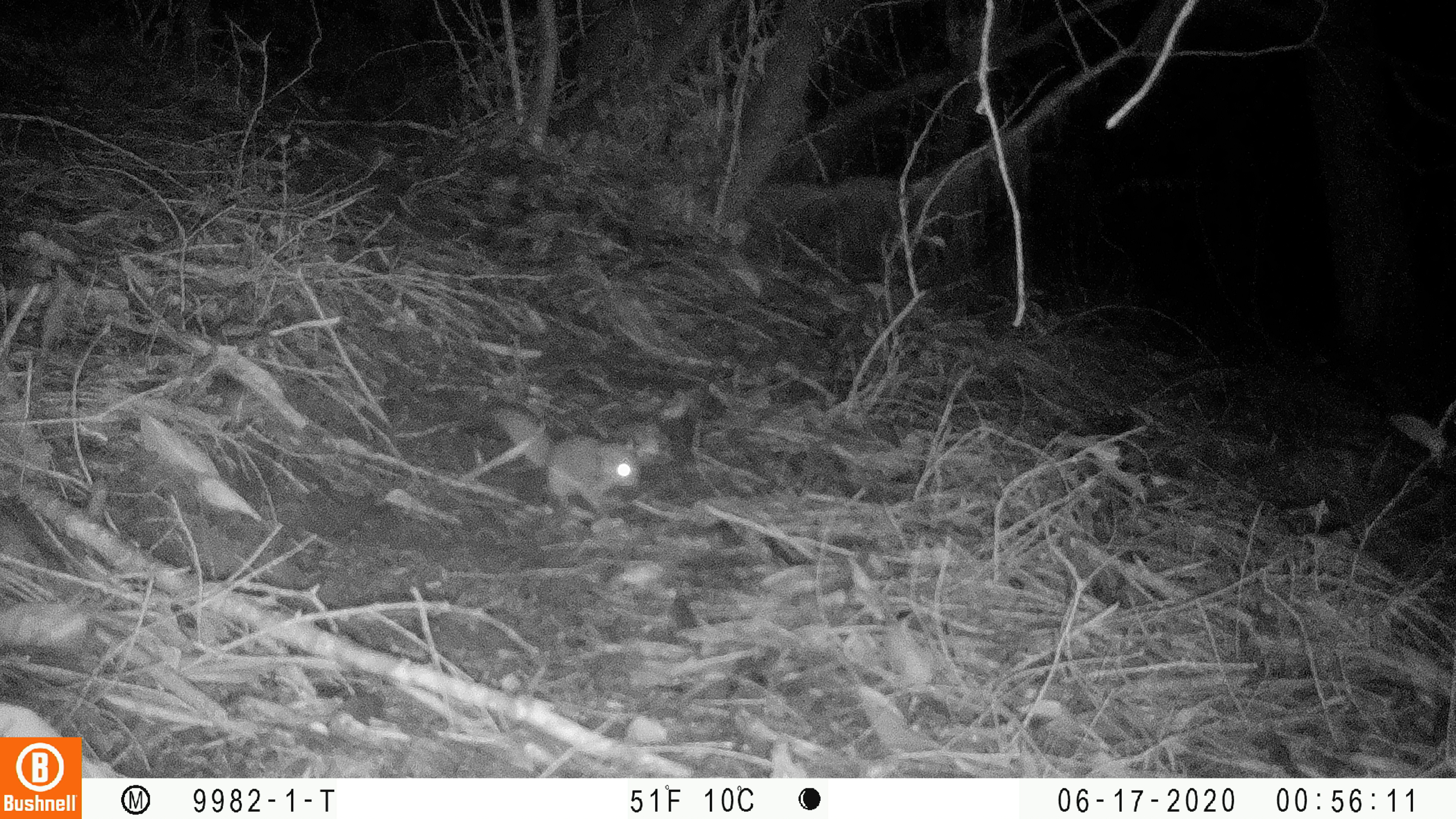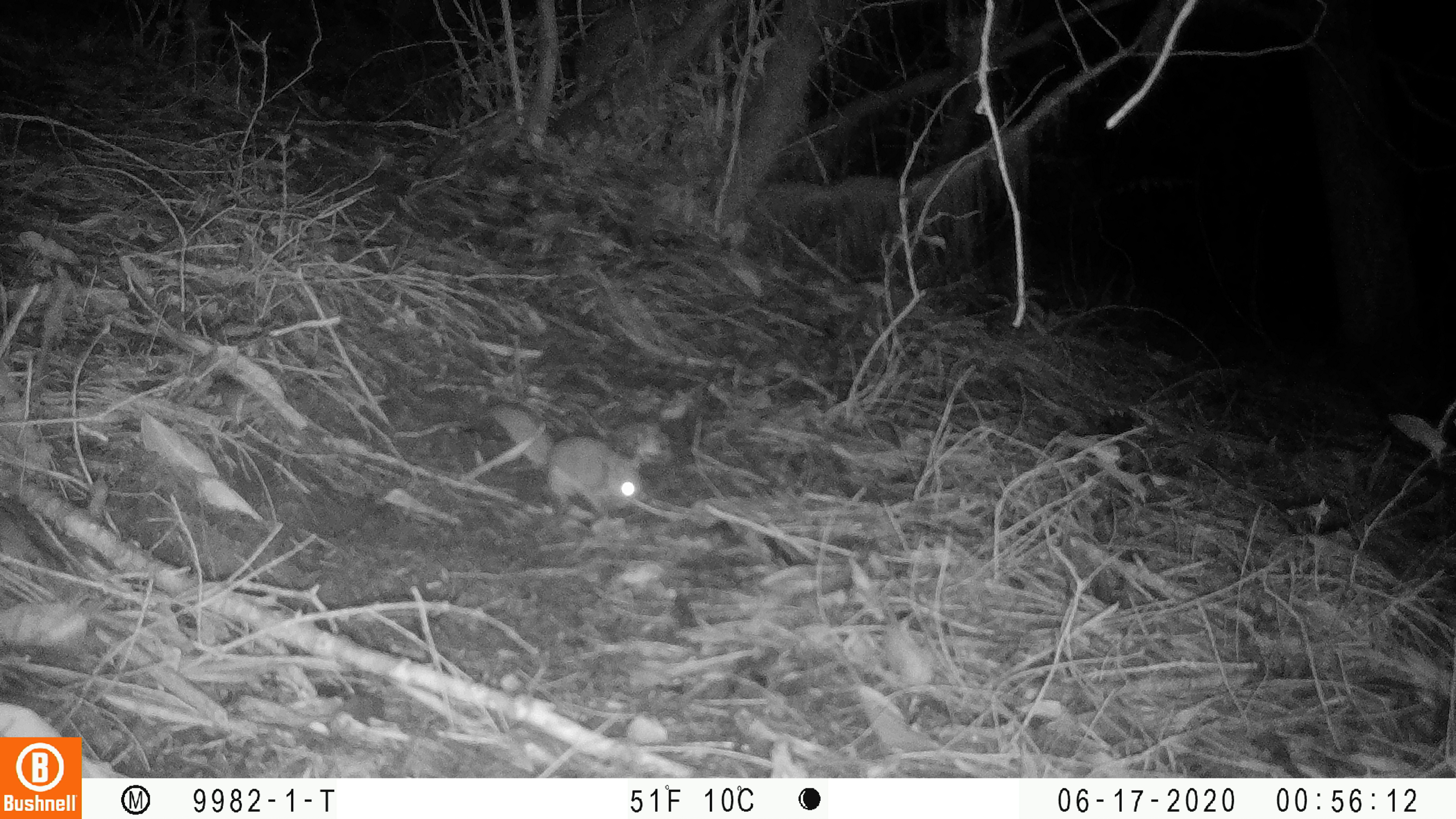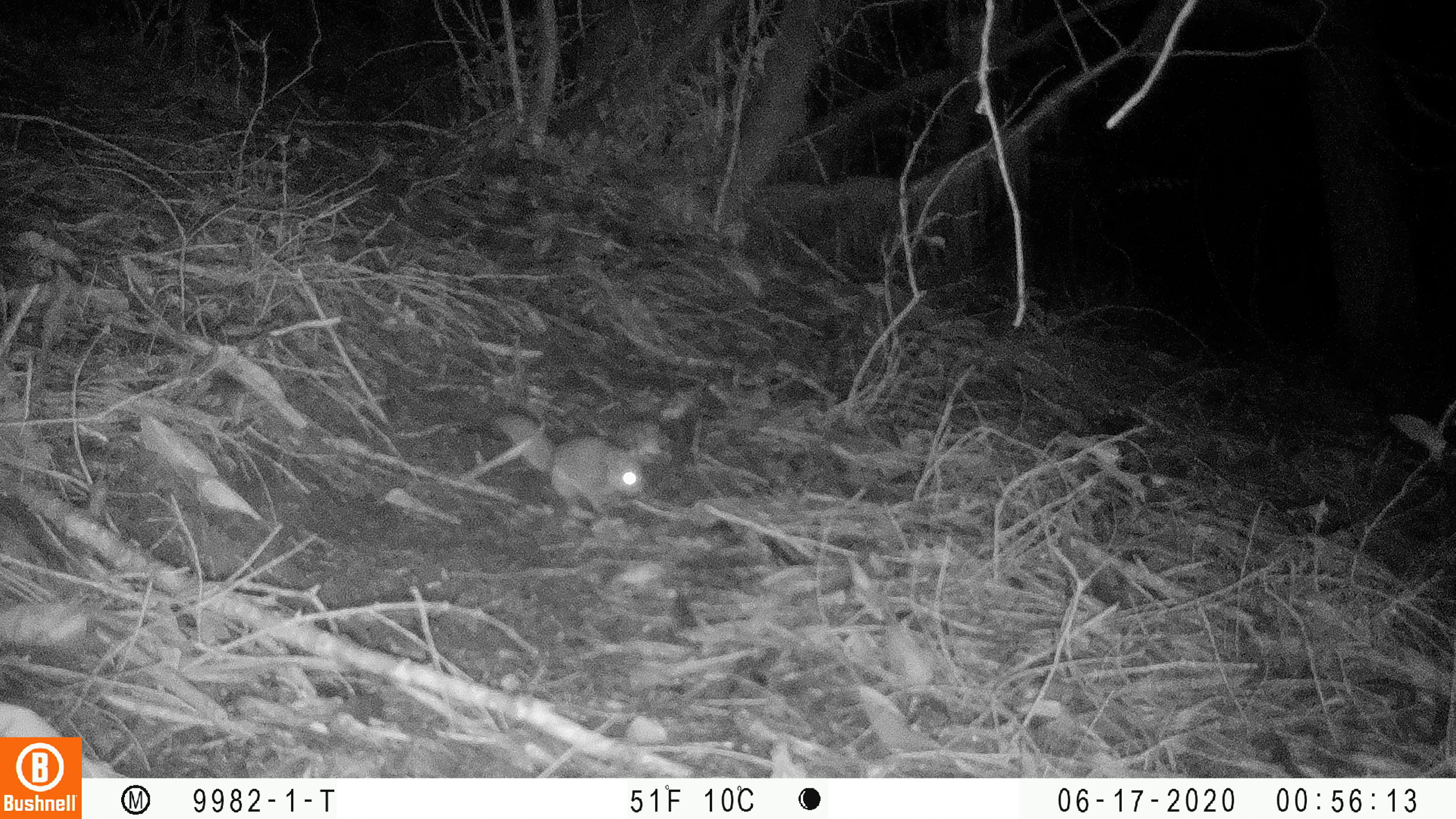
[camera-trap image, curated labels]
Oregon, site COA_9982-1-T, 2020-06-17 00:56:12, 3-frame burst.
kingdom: Animalia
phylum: Chordata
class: Mammalia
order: Rodentia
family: Sciuridae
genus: Glaucomys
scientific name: Glaucomys oregonensis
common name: humboldt's flying squirrel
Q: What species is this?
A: Humboldt's flying squirrel (Glaucomys oregonensis).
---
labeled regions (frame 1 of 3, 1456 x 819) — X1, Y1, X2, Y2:
humboldt's flying squirrel: 474, 394, 658, 516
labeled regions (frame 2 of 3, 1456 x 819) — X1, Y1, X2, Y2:
humboldt's flying squirrel: 476, 394, 656, 527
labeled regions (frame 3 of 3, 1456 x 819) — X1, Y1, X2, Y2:
humboldt's flying squirrel: 485, 401, 661, 526